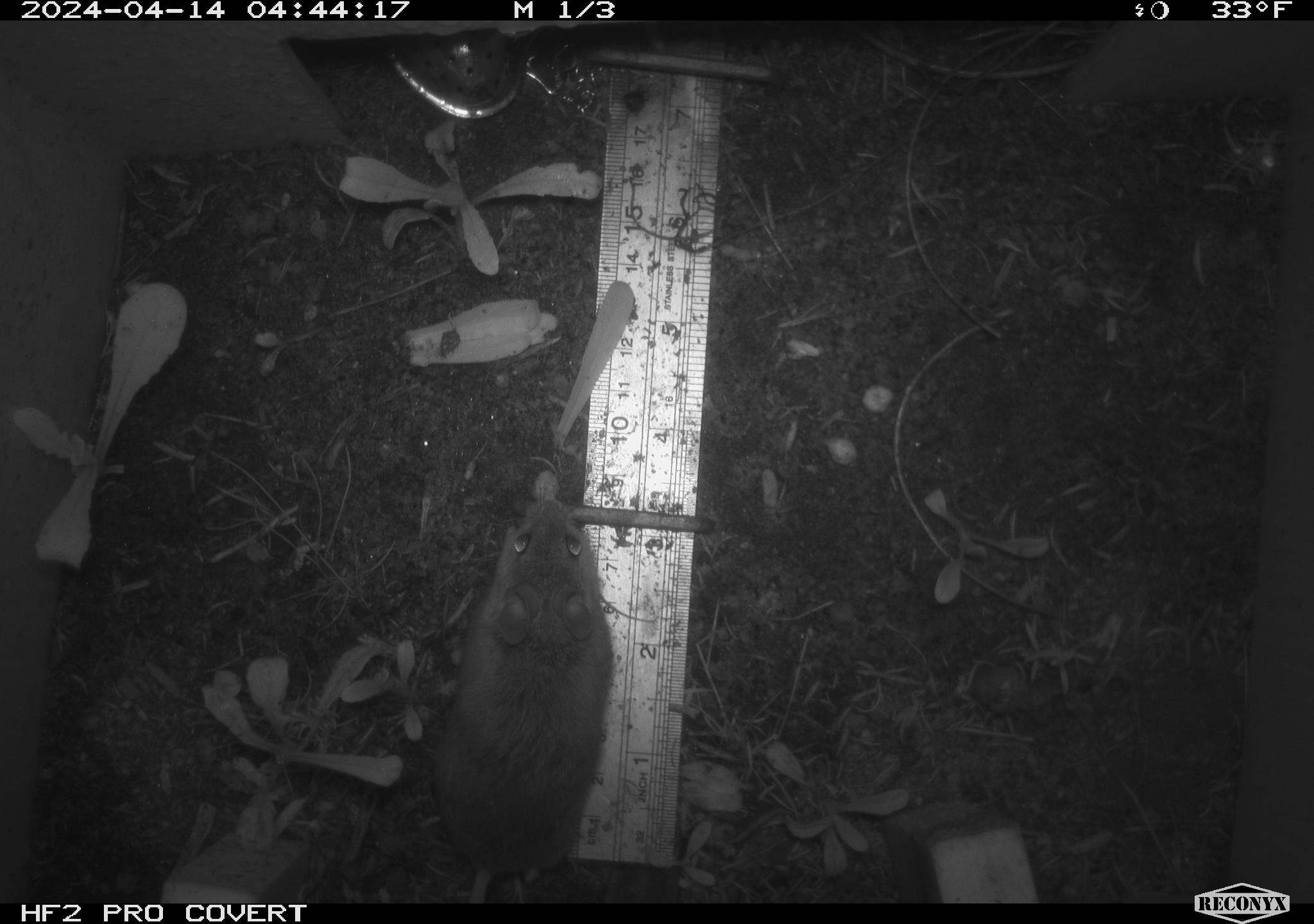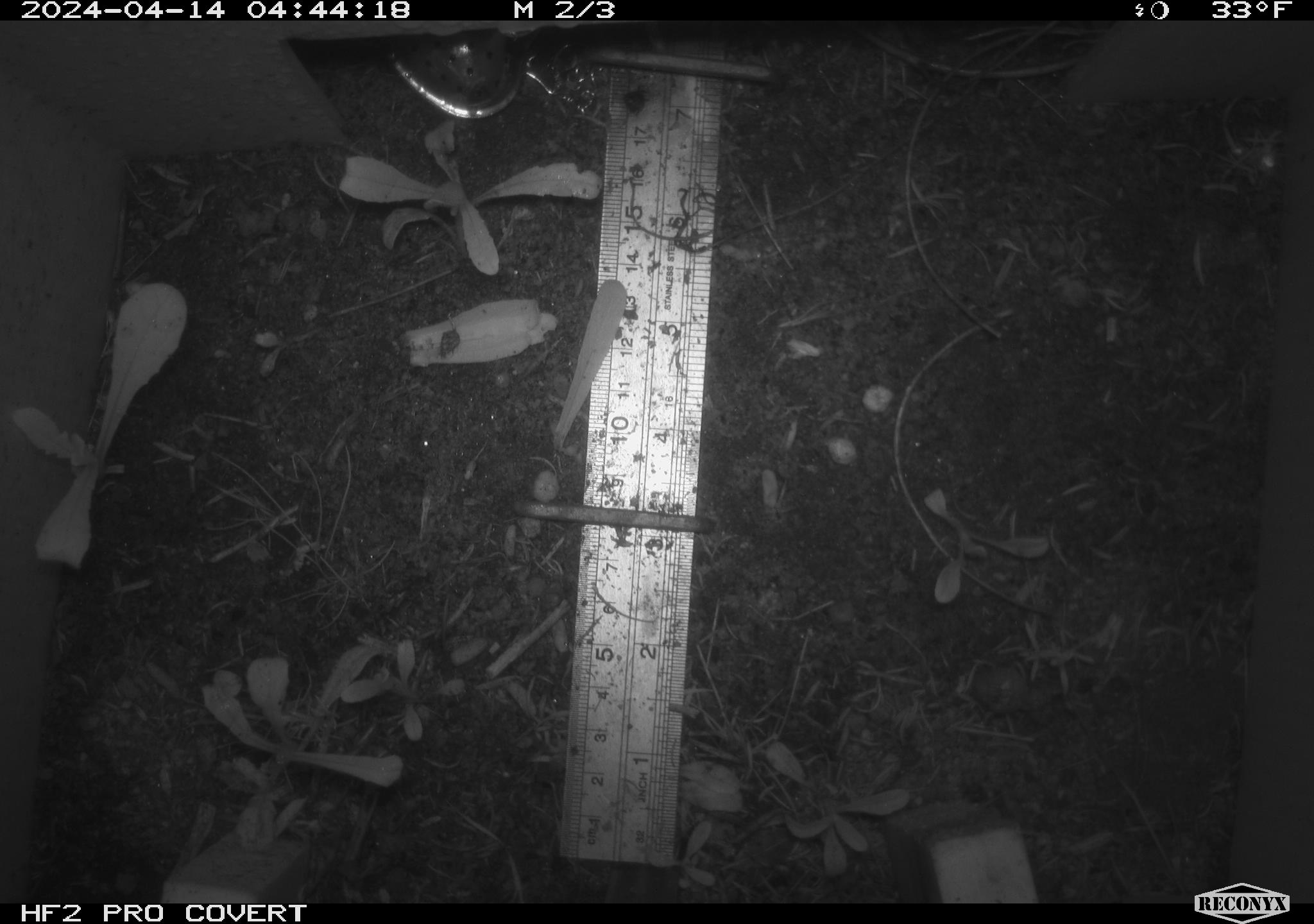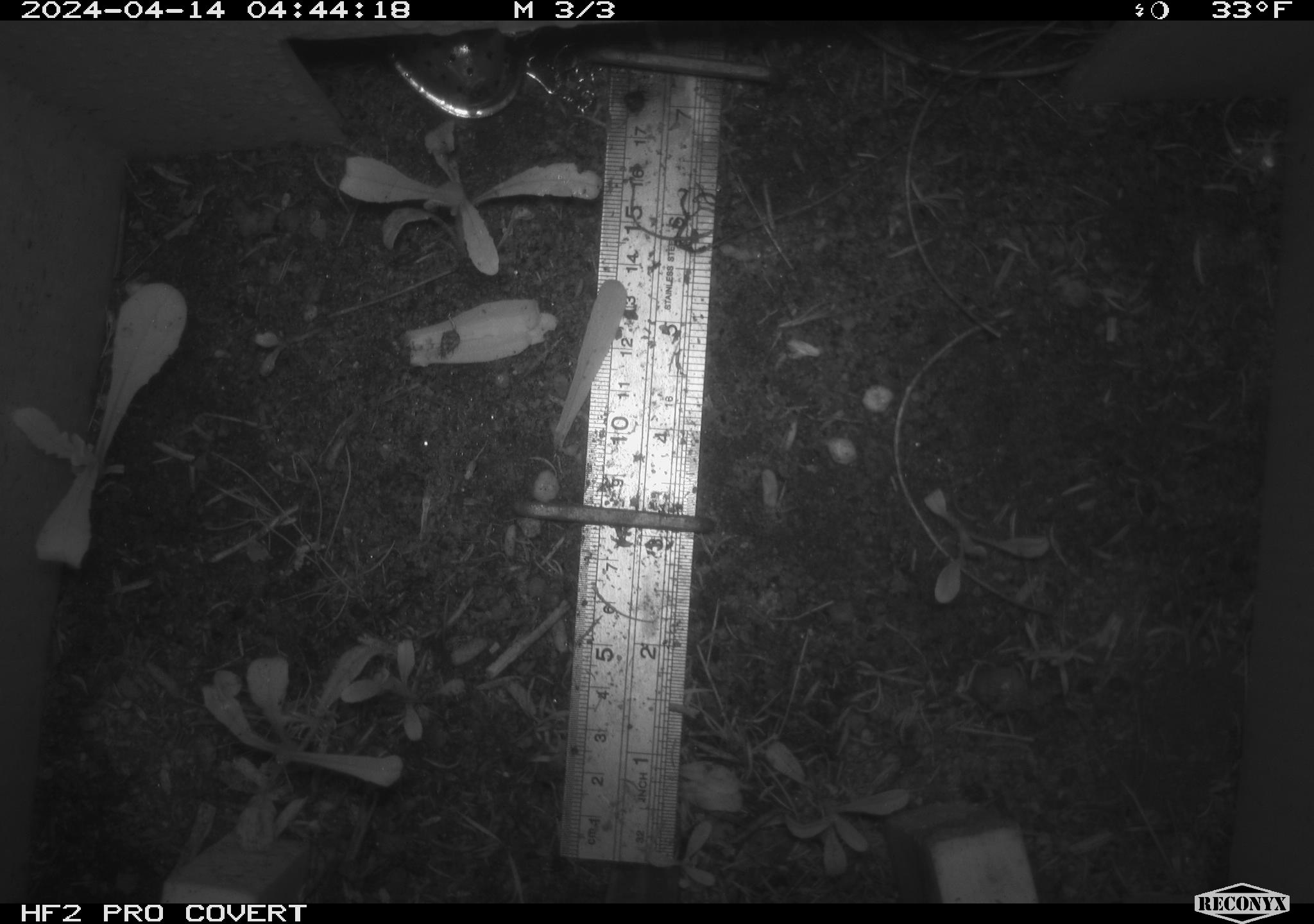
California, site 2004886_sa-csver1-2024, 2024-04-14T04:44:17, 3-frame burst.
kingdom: Animalia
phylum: Chordata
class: Mammalia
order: Rodentia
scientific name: Rodentia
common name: rodent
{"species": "rodent (Rodentia)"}